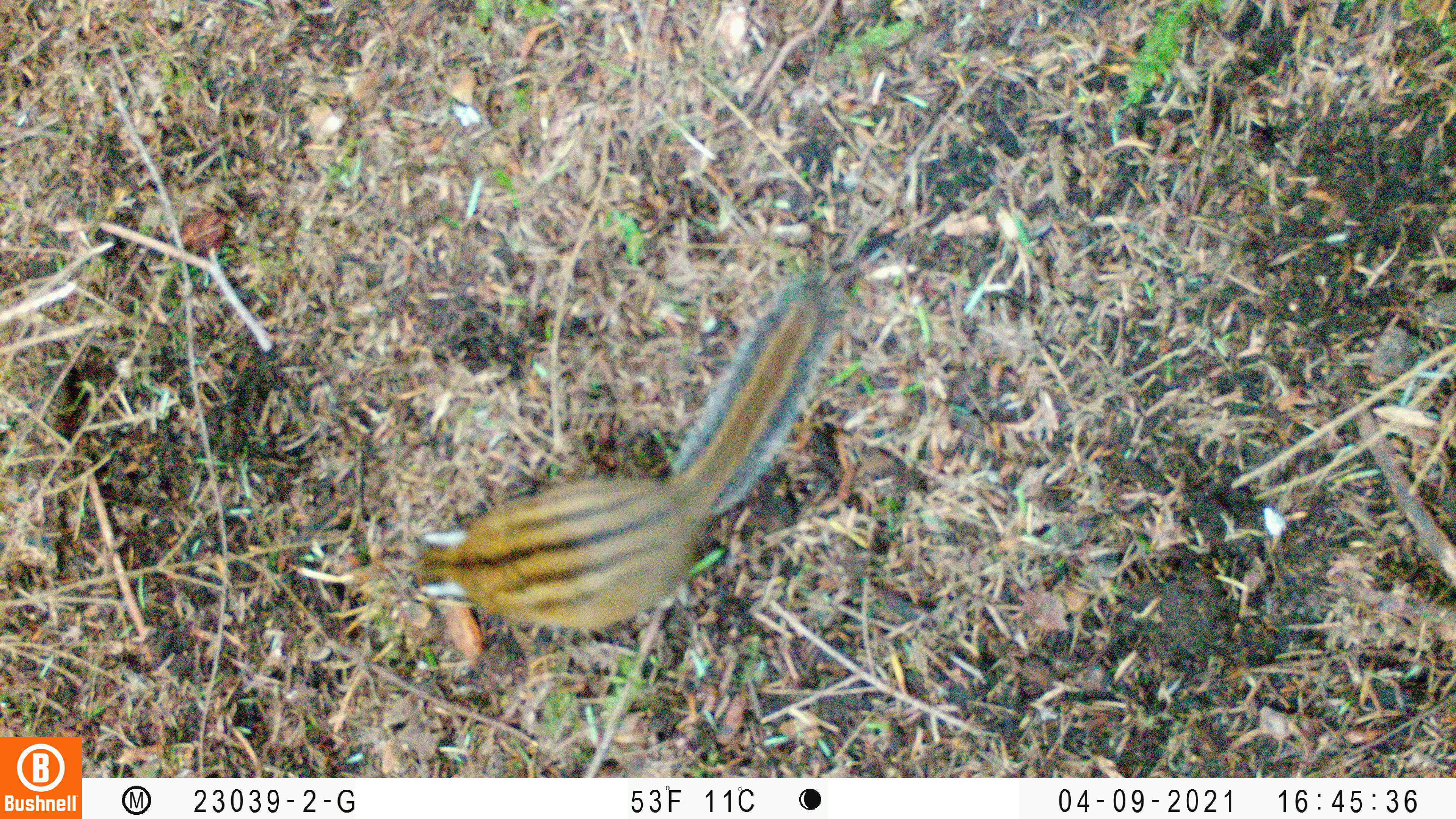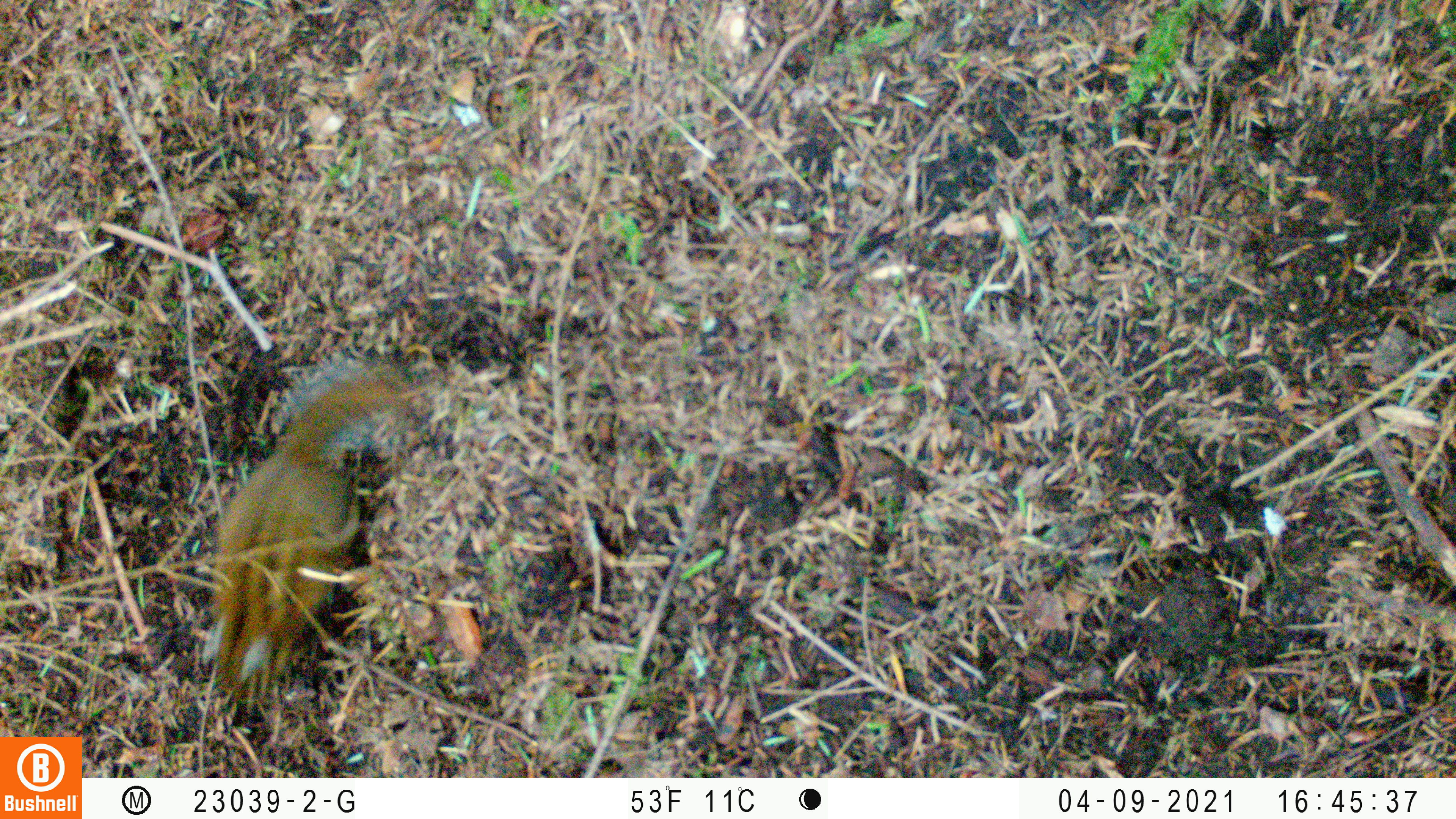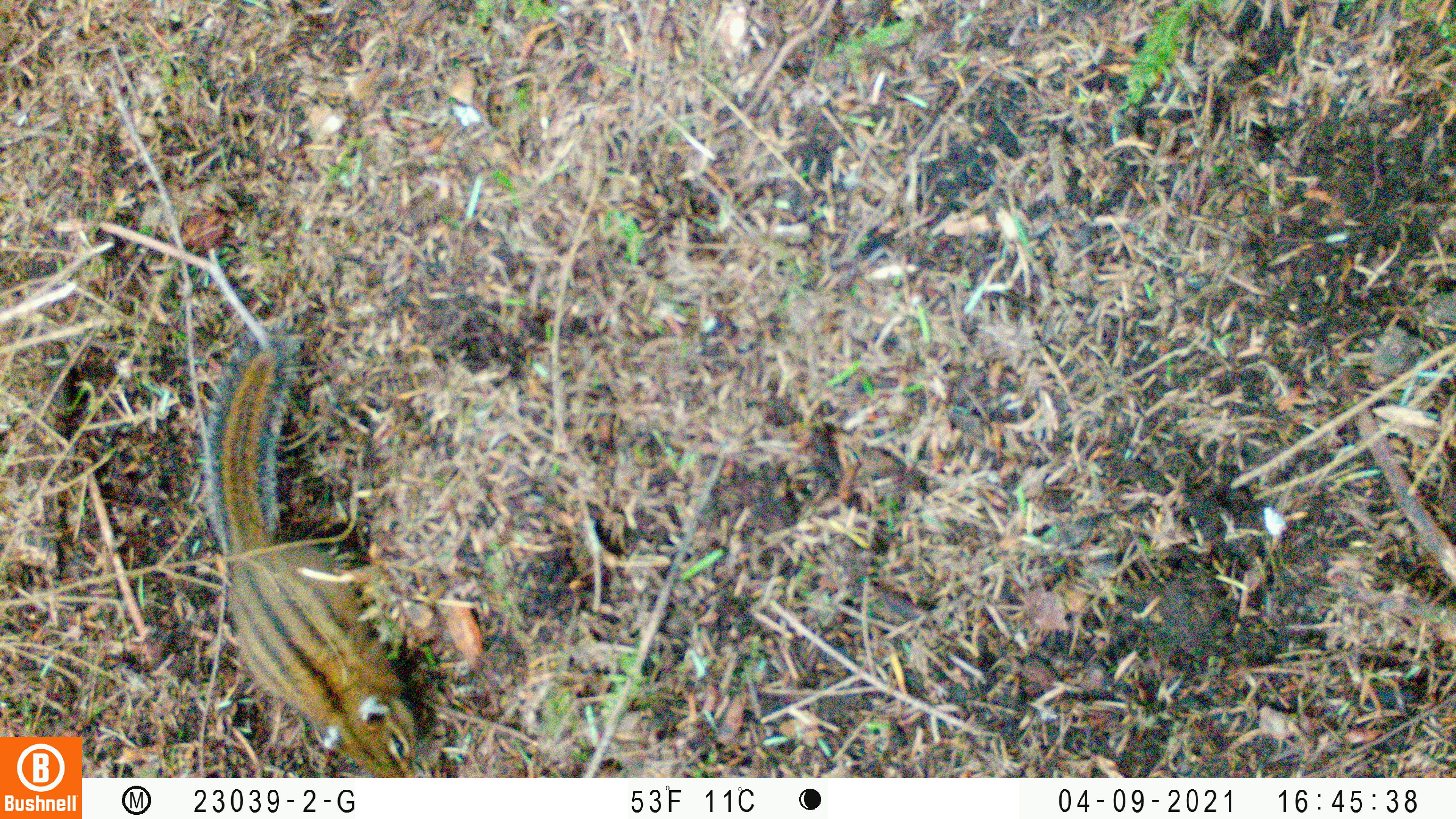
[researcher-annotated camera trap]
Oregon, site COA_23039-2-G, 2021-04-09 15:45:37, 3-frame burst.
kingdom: Animalia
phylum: Chordata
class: Mammalia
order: Rodentia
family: Sciuridae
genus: Neotamias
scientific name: Neotamias townsendii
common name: townsend's chipmunk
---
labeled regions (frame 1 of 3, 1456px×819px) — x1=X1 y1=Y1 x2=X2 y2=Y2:
townsend's chipmunk: x1=383 y1=260 x2=884 y2=683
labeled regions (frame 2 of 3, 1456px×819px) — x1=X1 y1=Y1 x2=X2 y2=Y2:
townsend's chipmunk: x1=180 y1=321 x2=477 y2=733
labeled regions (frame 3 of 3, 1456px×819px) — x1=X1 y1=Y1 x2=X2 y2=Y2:
townsend's chipmunk: x1=188 y1=308 x2=438 y2=776